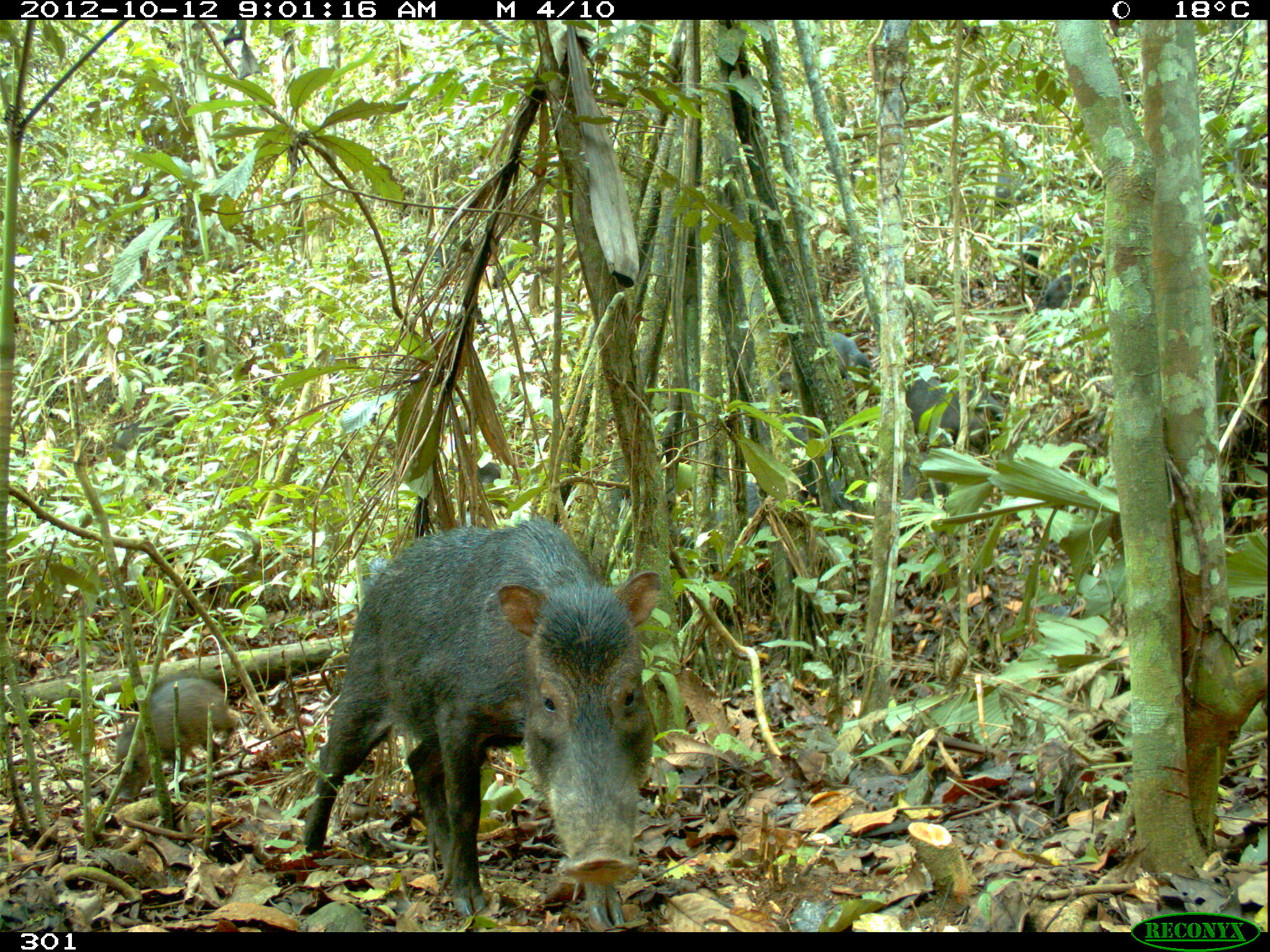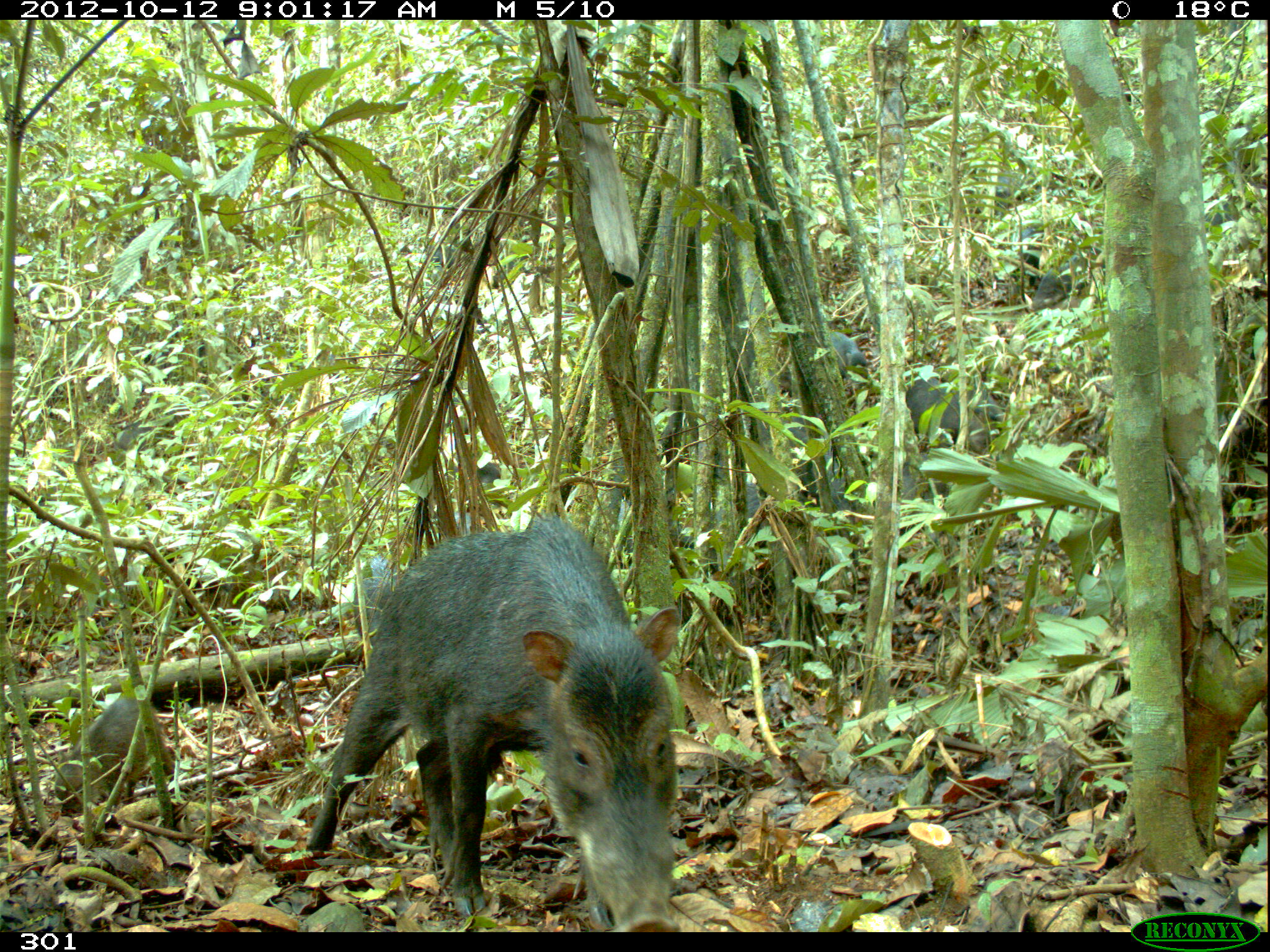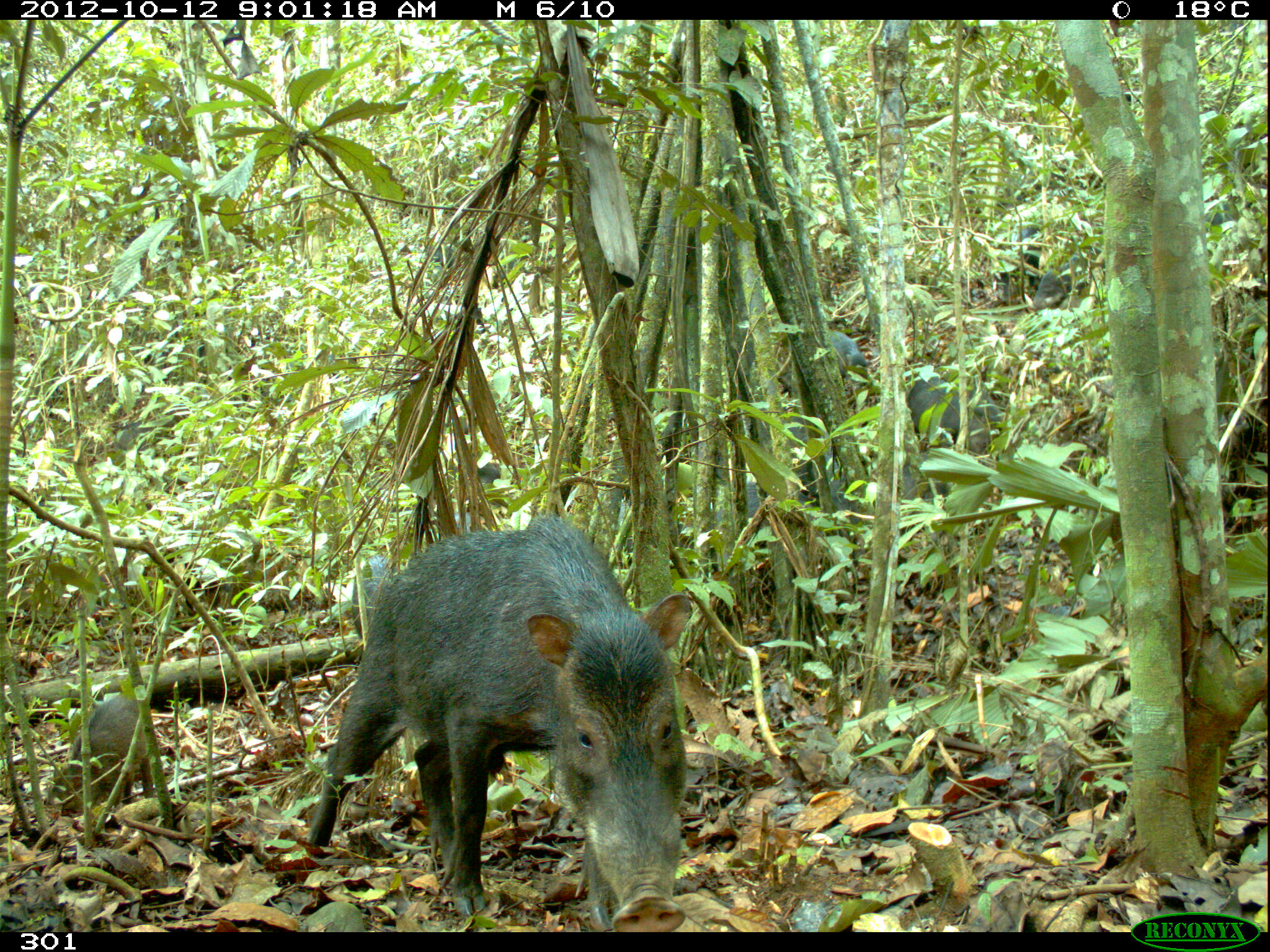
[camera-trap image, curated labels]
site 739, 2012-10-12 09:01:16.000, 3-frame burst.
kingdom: Animalia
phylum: Chordata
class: Mammalia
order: Artiodactyla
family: Tayassuidae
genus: Tayassu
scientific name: Tayassu pecari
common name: white-lipped peccary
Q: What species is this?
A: Tayassu pecari (white-lipped peccary).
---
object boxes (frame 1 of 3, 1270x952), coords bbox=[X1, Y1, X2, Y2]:
tayassu pecari: bbox=[299, 514, 654, 926]; bbox=[111, 671, 239, 801]; bbox=[711, 479, 820, 543]; bbox=[908, 374, 995, 453]; bbox=[1042, 220, 1107, 323]; bbox=[824, 457, 921, 525]; bbox=[115, 414, 183, 463]; bbox=[825, 325, 869, 389]; bbox=[767, 402, 813, 461]; bbox=[994, 171, 1032, 220]; bbox=[468, 458, 504, 492]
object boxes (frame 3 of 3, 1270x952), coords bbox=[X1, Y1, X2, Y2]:
tayassu pecari: bbox=[299, 514, 689, 926]; bbox=[41, 686, 153, 799]; bbox=[711, 479, 820, 543]; bbox=[908, 374, 995, 453]; bbox=[824, 457, 921, 525]; bbox=[1022, 223, 1108, 298]; bbox=[350, 544, 388, 640]; bbox=[825, 325, 869, 389]; bbox=[767, 402, 813, 461]; bbox=[115, 414, 158, 463]; bbox=[468, 458, 504, 492]